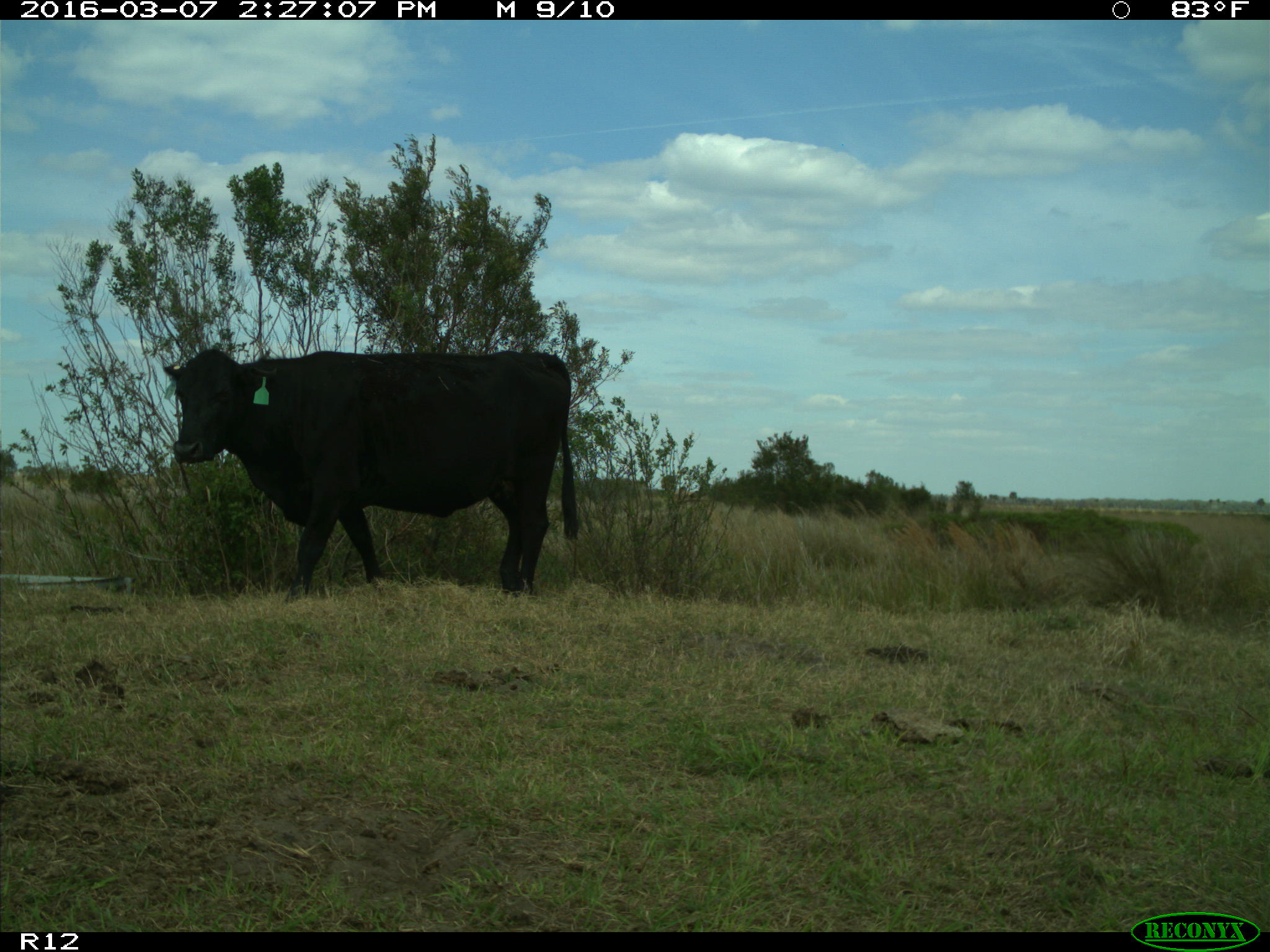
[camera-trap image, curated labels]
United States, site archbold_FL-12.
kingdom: Animalia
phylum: Chordata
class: Mammalia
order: Artiodactyla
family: Bovidae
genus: Bos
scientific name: Bos taurus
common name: domestic cow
Bos taurus (domestic cow).